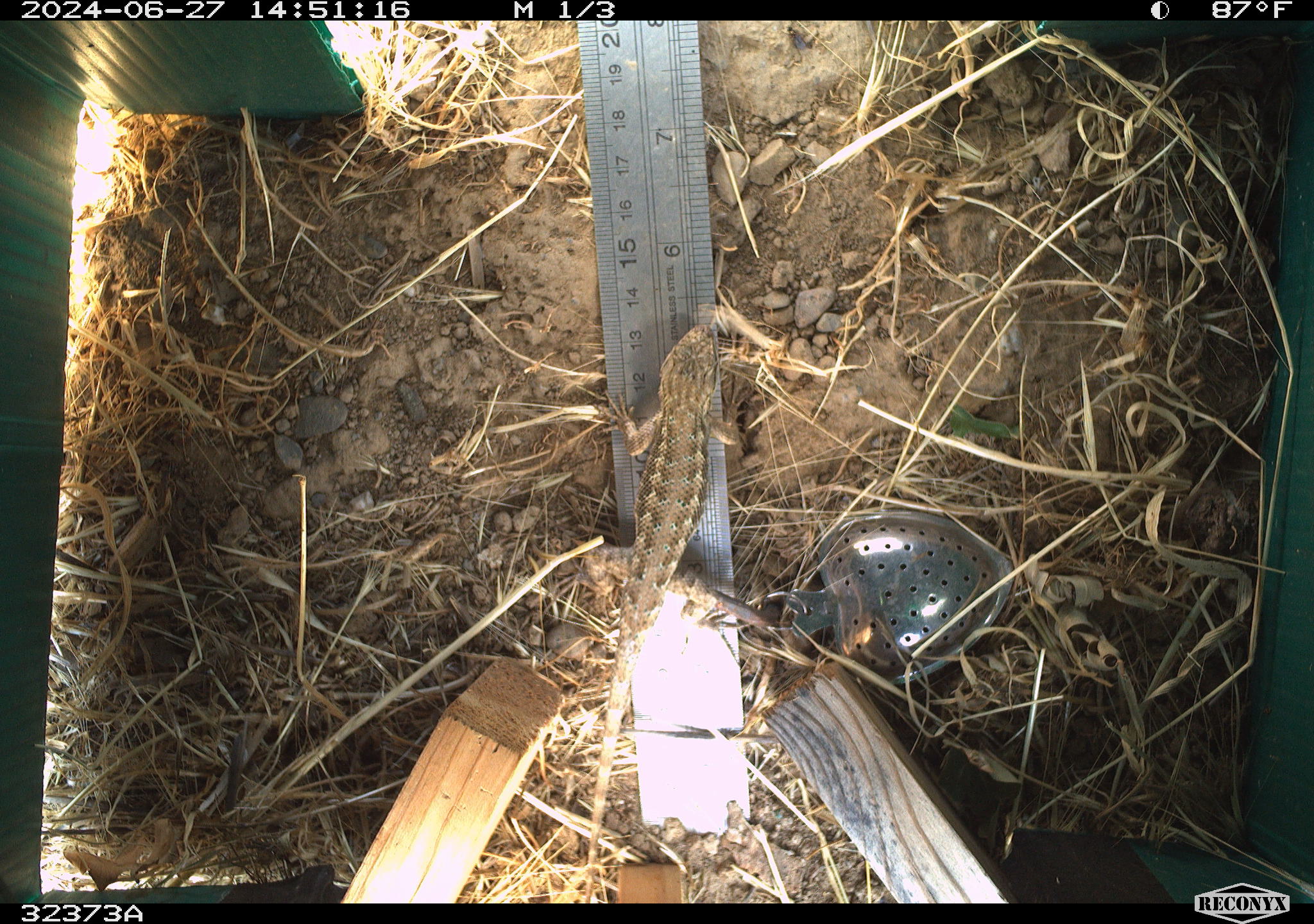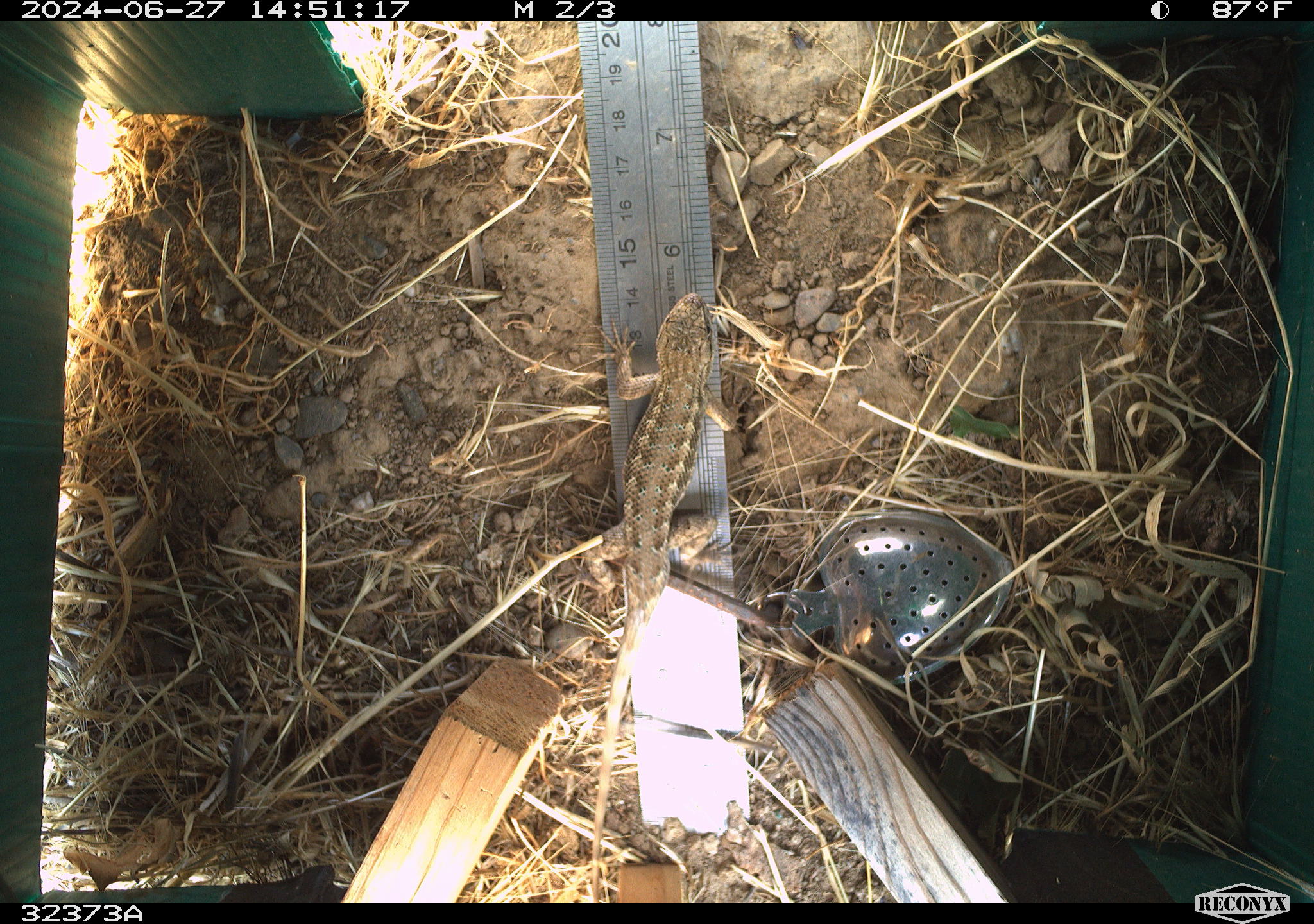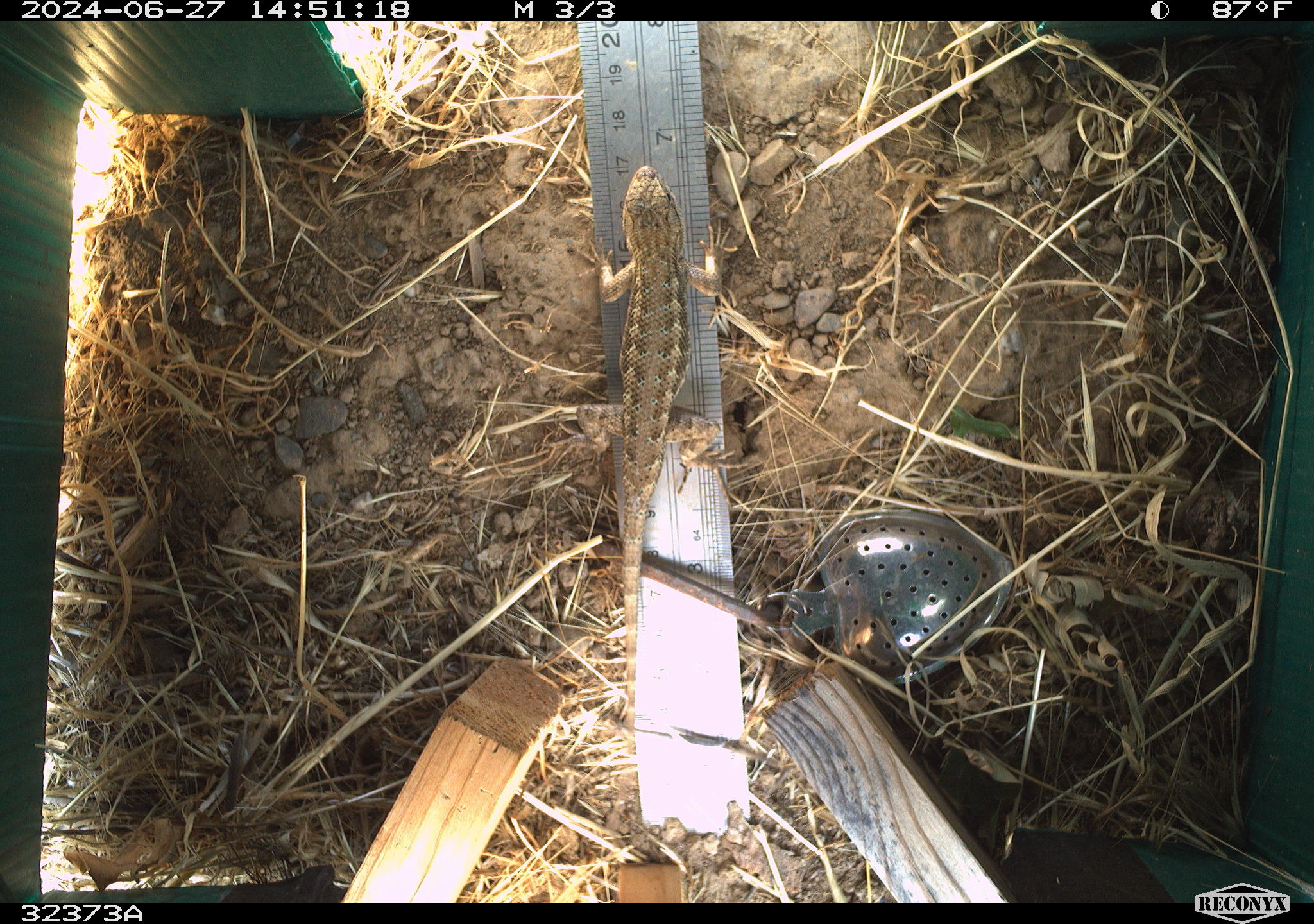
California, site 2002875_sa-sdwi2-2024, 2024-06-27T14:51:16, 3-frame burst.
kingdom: Animalia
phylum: Chordata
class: Reptilia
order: Squamata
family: Phrynosomatidae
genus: Sceloporus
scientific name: Sceloporus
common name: spiny lizards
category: sceloporus species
Sceloporus species (spiny lizards) (Sceloporus).